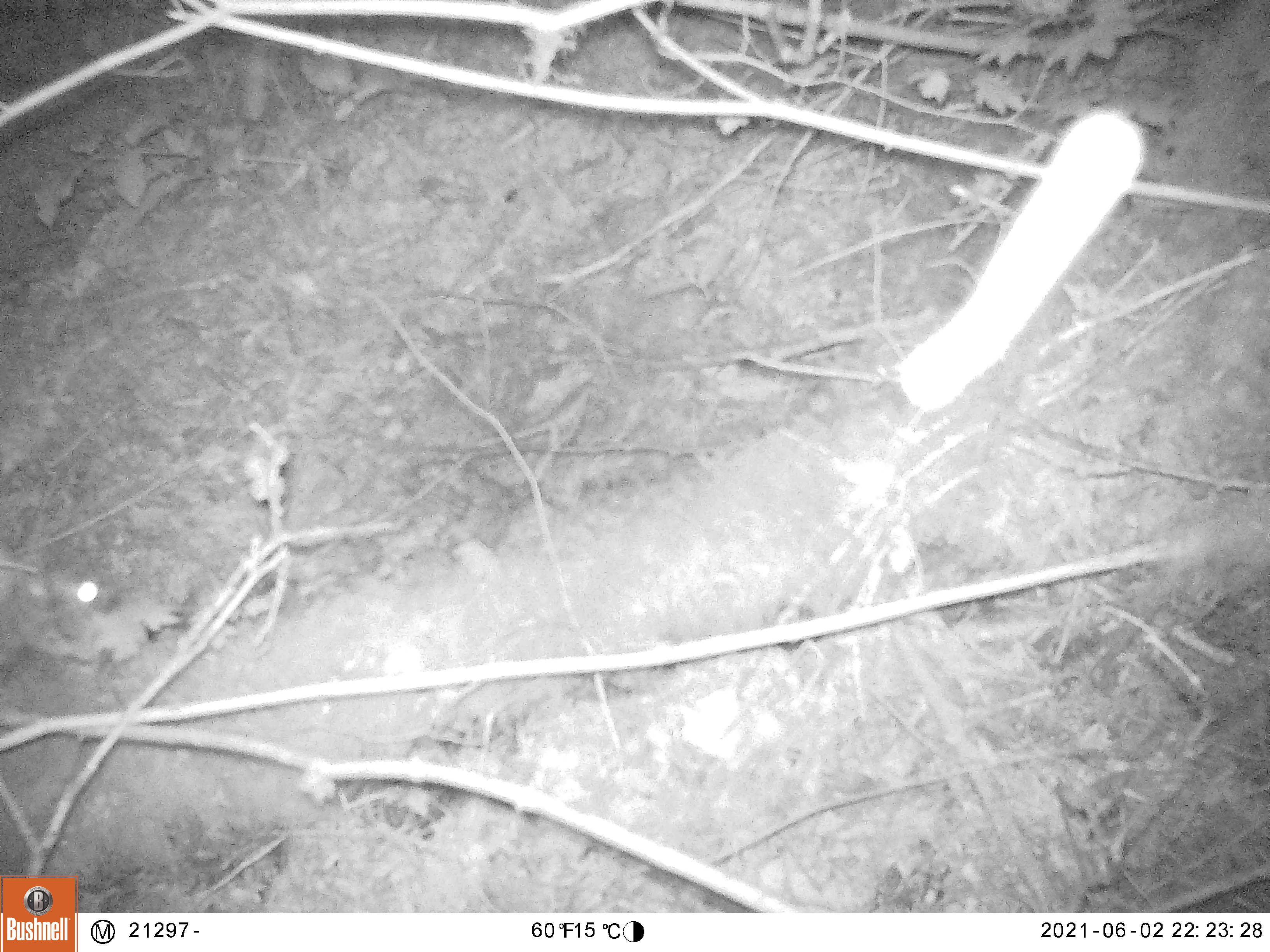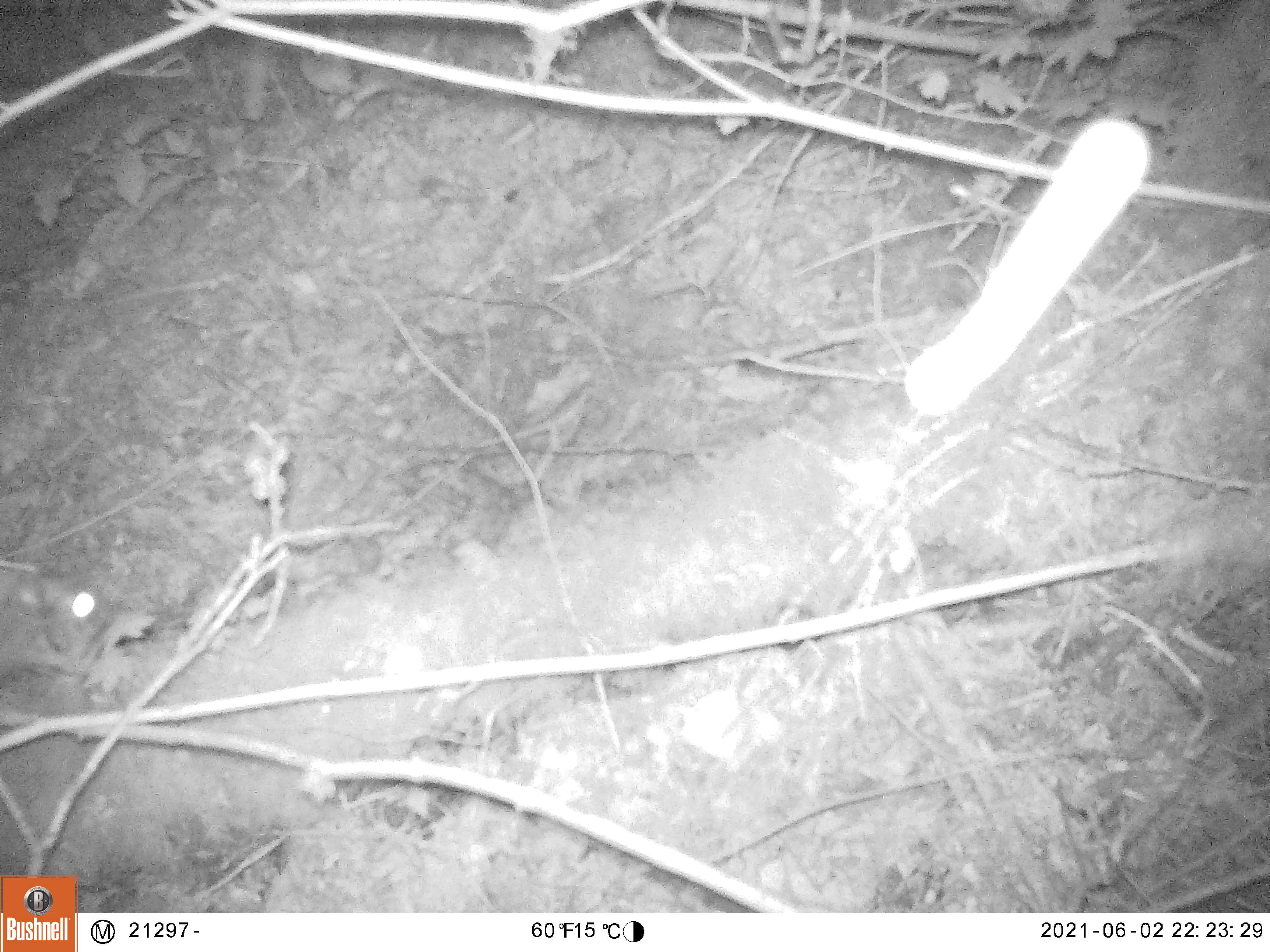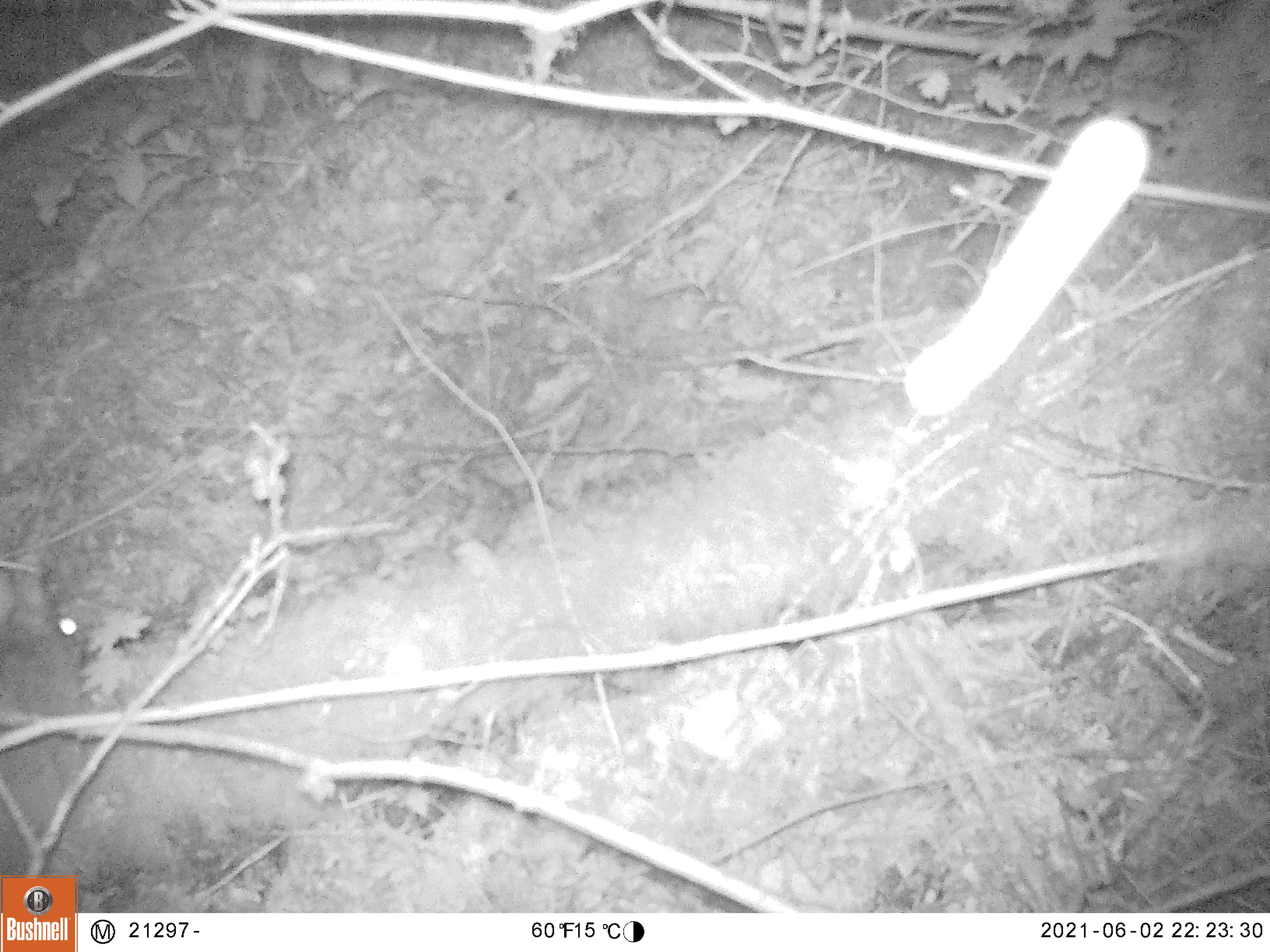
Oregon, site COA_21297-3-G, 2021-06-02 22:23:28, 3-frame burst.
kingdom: Animalia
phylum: Chordata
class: Mammalia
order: Lagomorpha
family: Leporidae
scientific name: Leporidae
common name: hares and rabbits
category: leporidae family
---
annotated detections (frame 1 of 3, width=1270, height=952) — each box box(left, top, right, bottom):
leporidae family: box(3, 515, 145, 693)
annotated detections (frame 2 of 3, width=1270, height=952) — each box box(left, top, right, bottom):
leporidae family: box(0, 555, 124, 692)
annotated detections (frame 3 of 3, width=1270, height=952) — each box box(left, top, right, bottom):
leporidae family: box(2, 552, 123, 742)